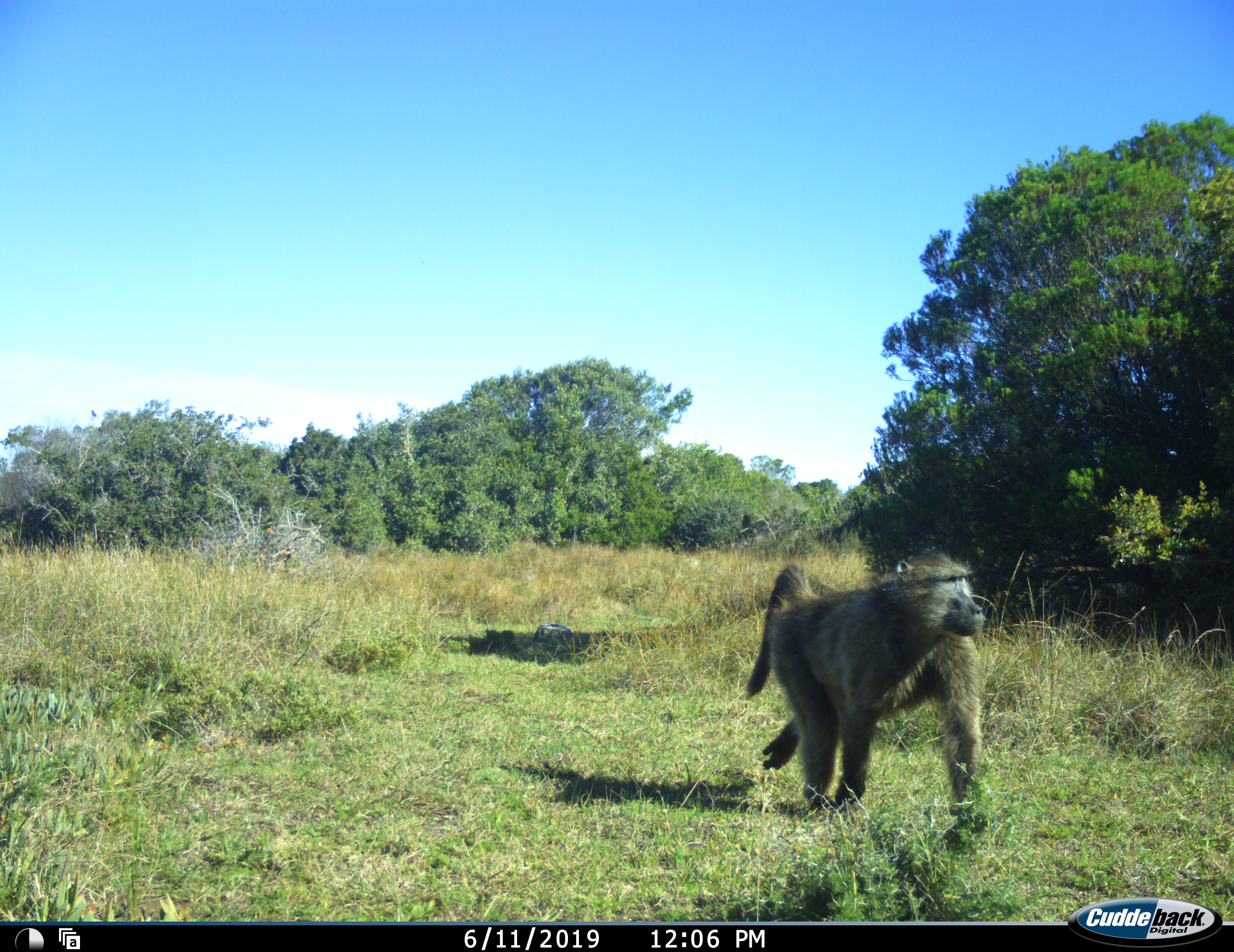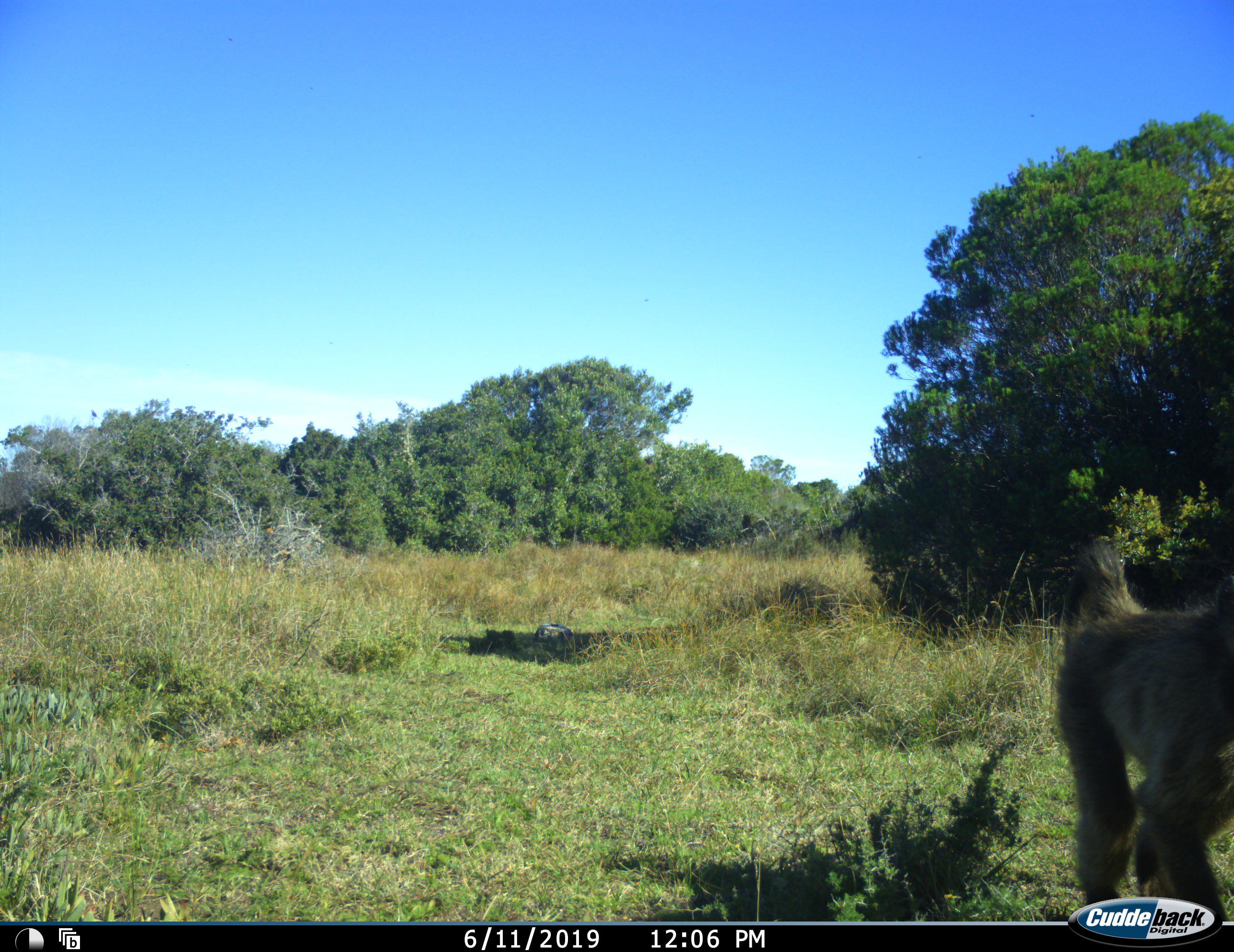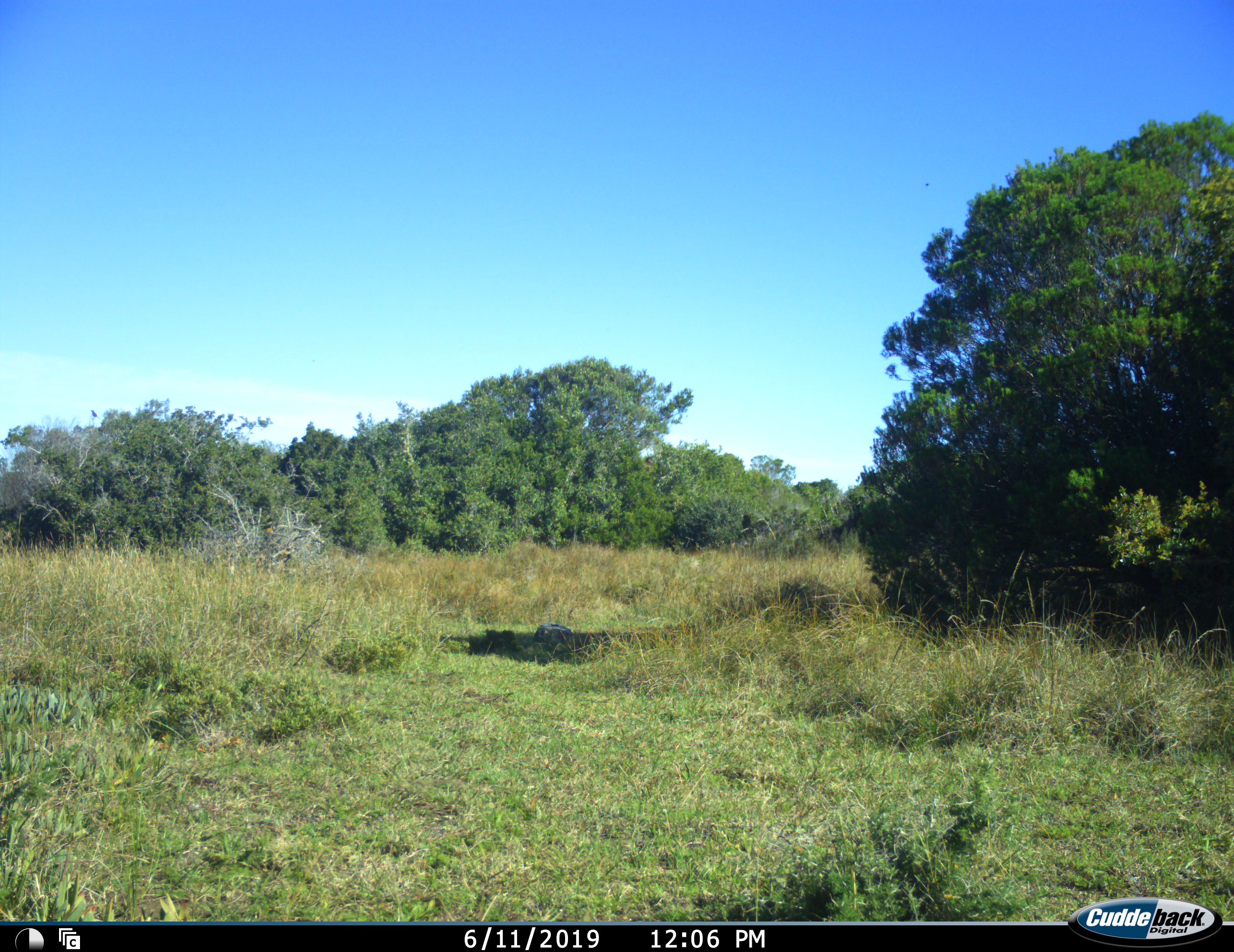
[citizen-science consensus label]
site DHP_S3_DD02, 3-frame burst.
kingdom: Animalia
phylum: Chordata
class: Mammalia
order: Primates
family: Cercopithecidae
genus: Papio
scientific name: Papio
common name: baboon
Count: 1.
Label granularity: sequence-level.